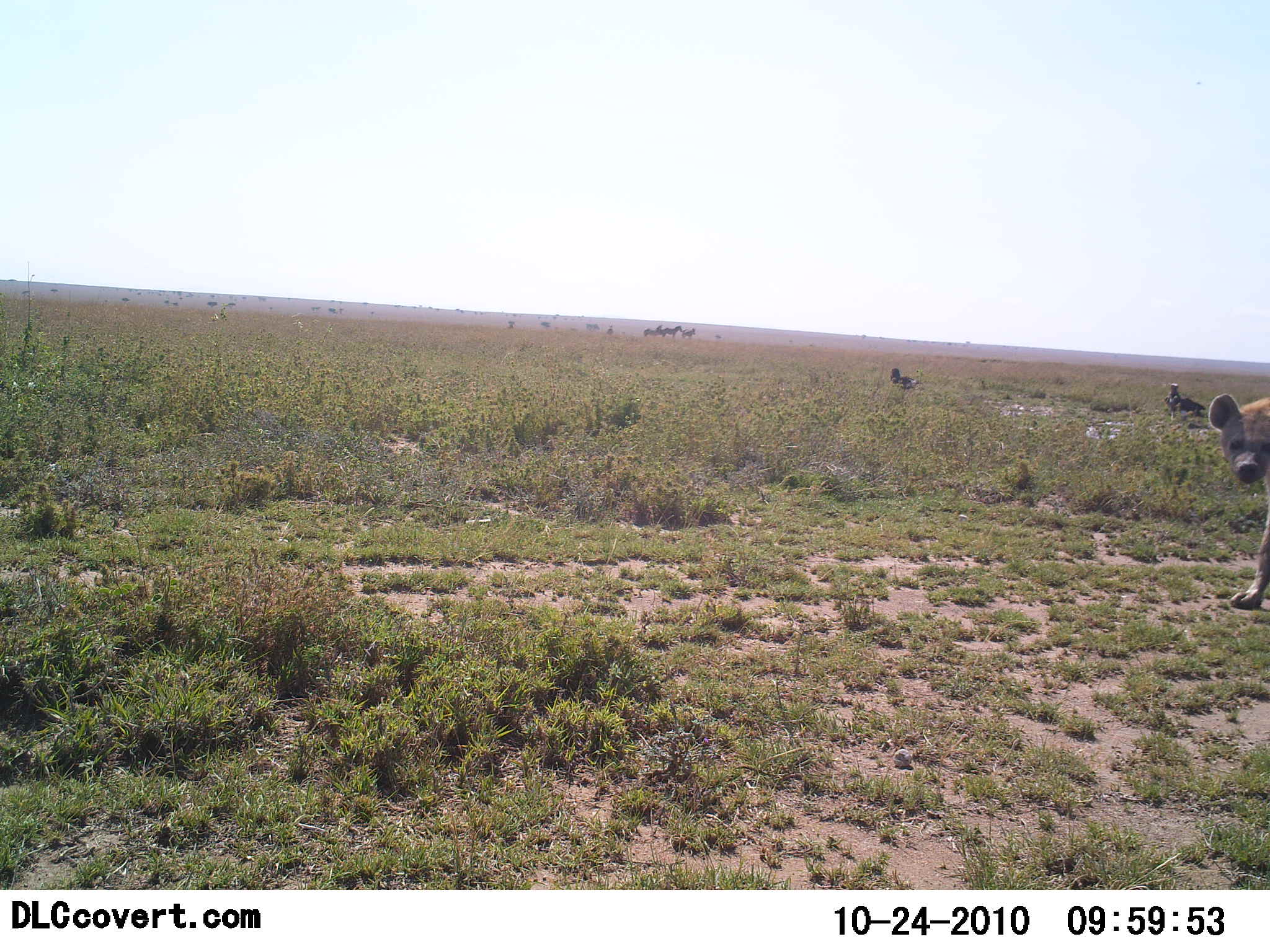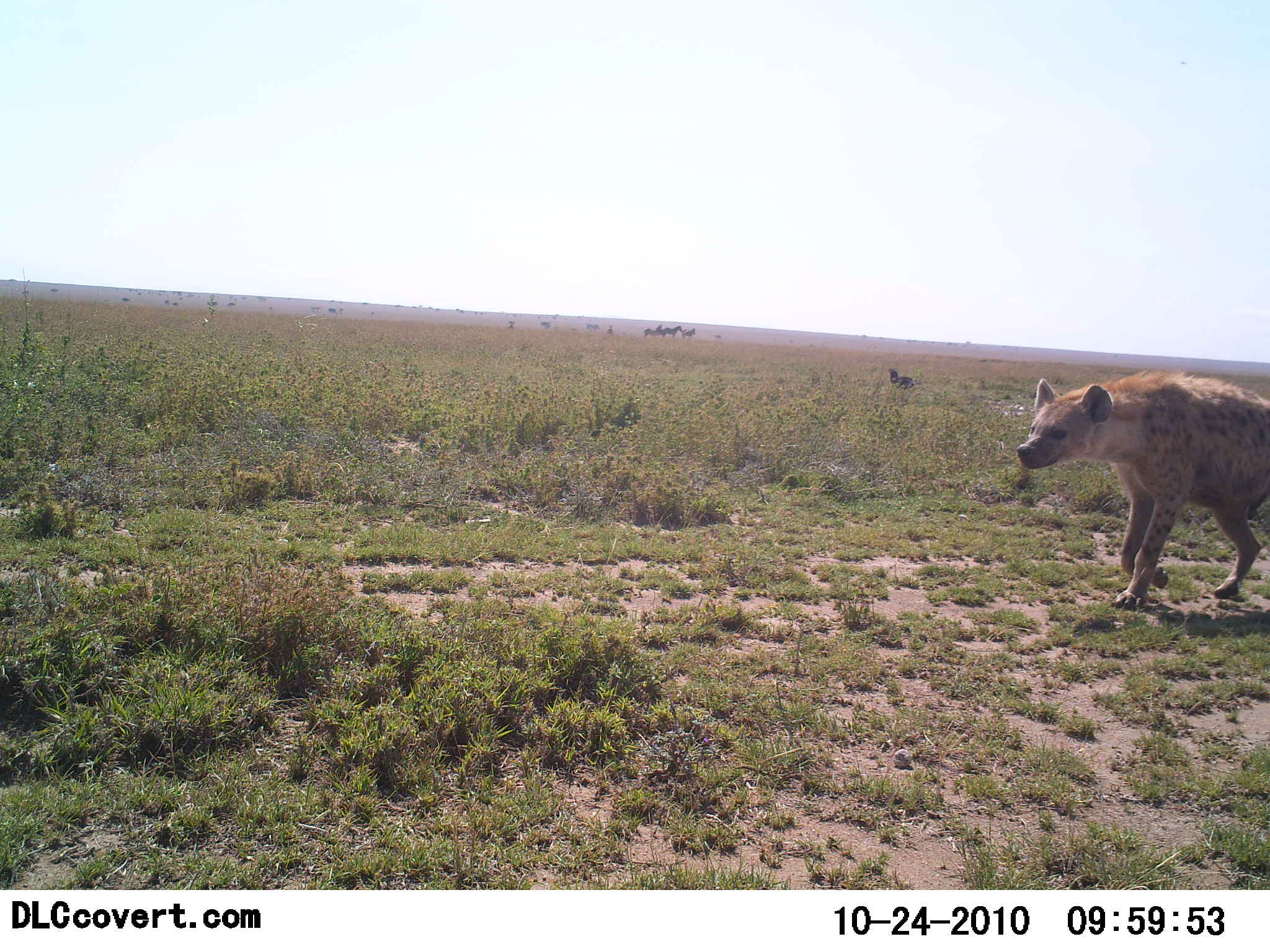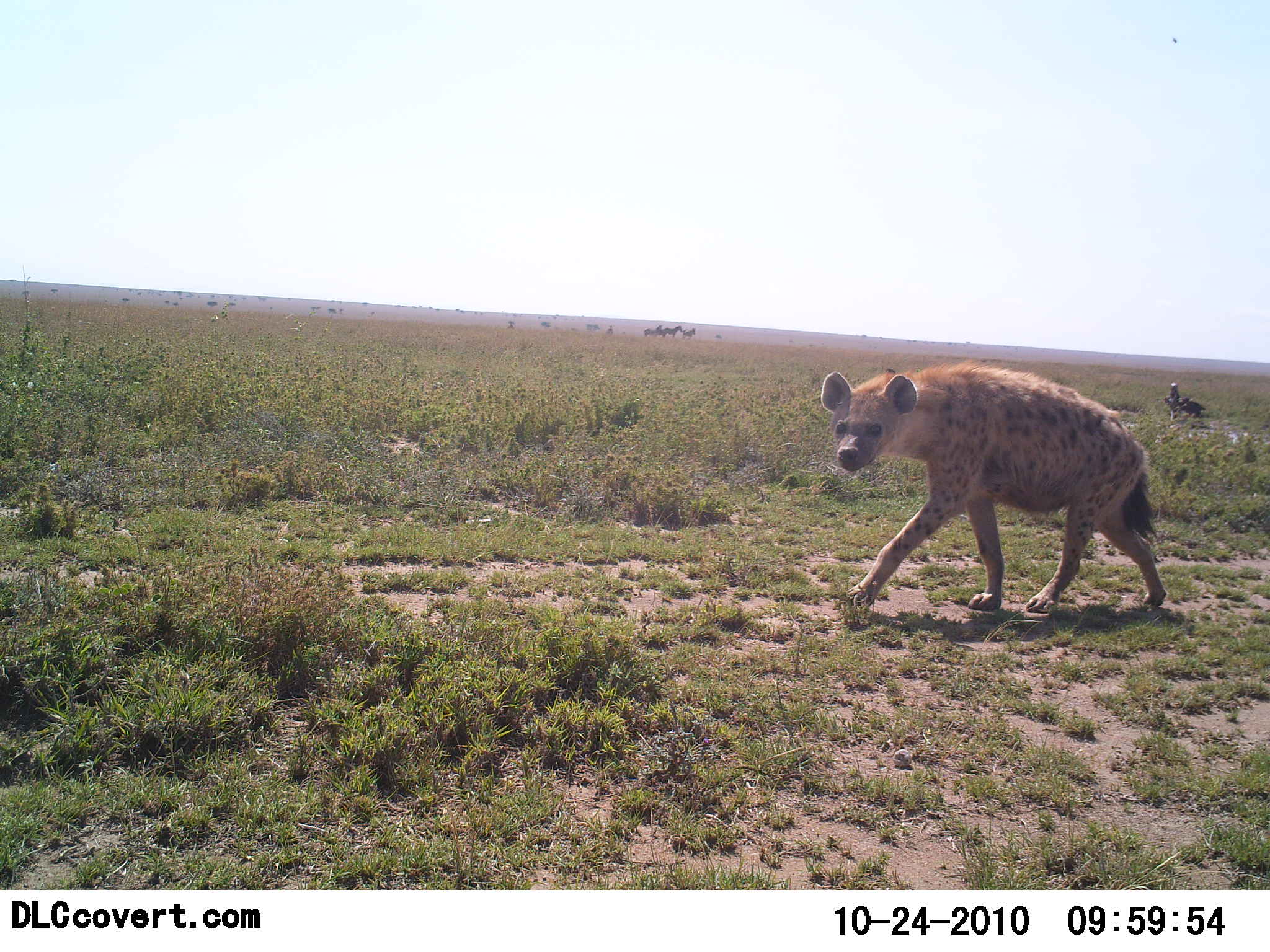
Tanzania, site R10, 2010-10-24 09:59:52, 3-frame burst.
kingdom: Animalia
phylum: Chordata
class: Mammalia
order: Carnivora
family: Hyaenidae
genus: Crocuta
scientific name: Crocuta crocuta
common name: spotted hyena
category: hyenaspotted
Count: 1.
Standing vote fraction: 0%.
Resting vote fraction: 0%.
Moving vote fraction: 100%.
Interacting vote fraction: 0%.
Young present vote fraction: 0%.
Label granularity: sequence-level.